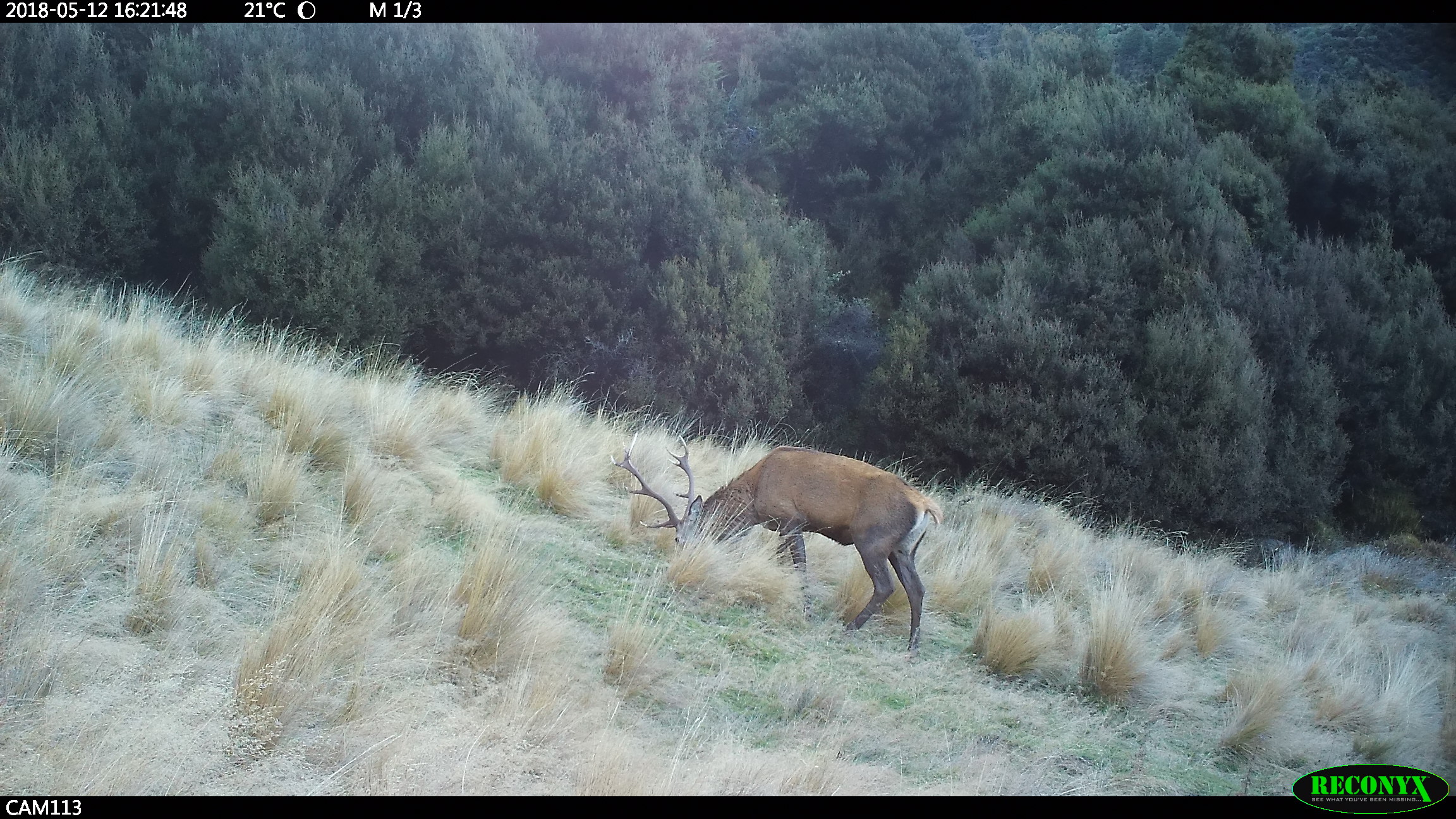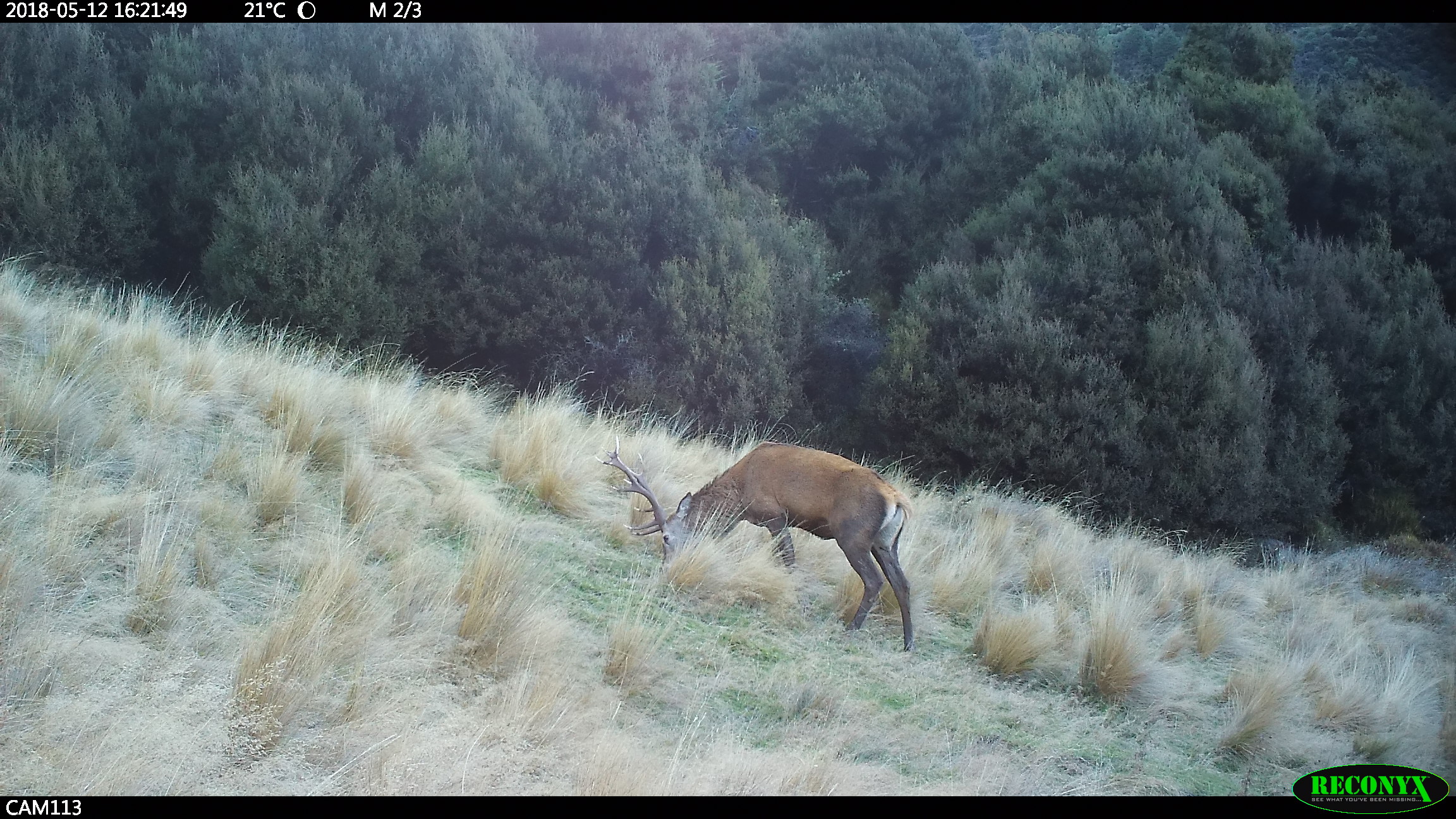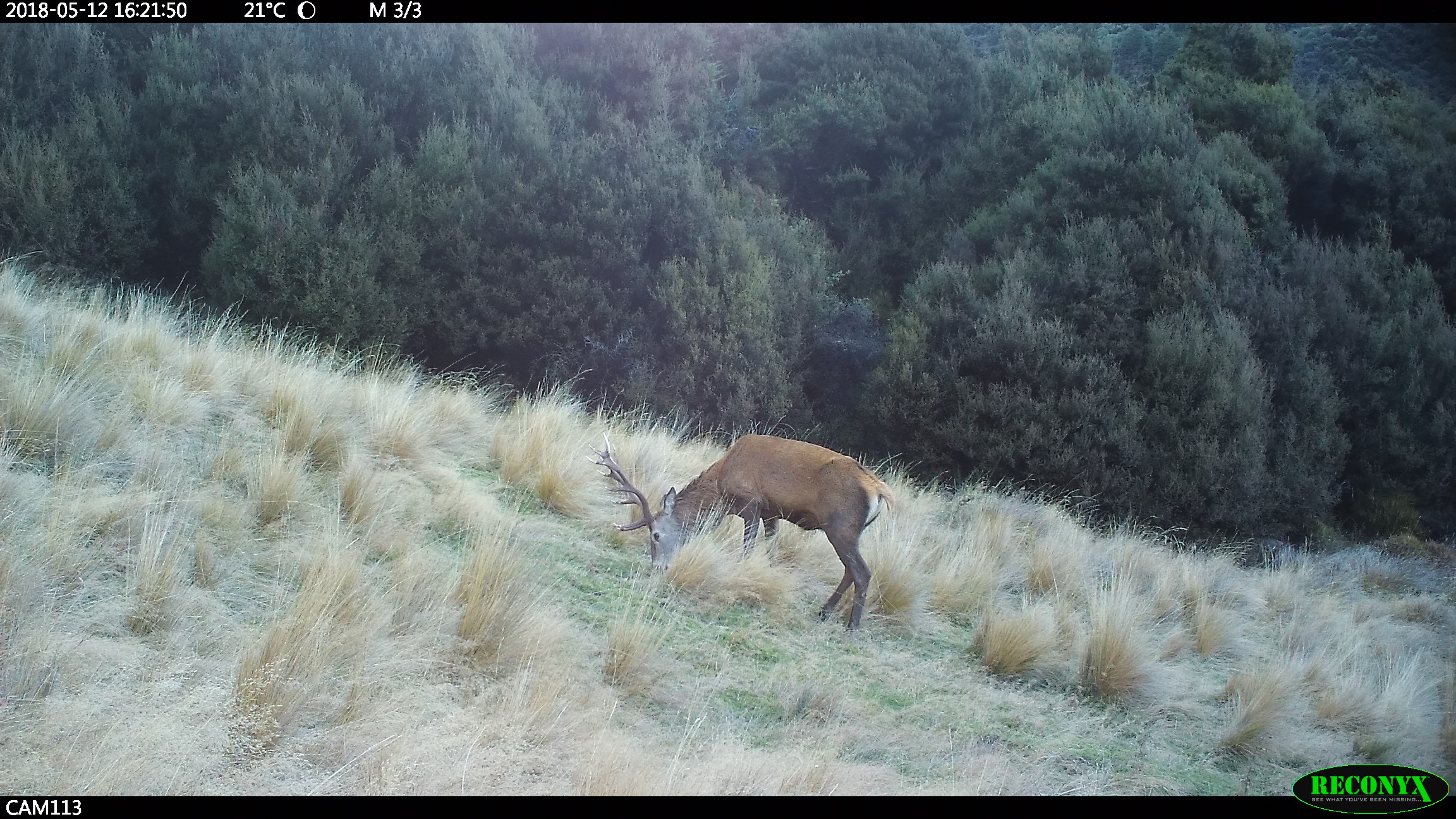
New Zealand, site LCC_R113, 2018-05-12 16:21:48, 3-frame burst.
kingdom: Animalia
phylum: Chordata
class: Mammalia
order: Artiodactyla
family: Cervidae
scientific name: Cervidae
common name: deer